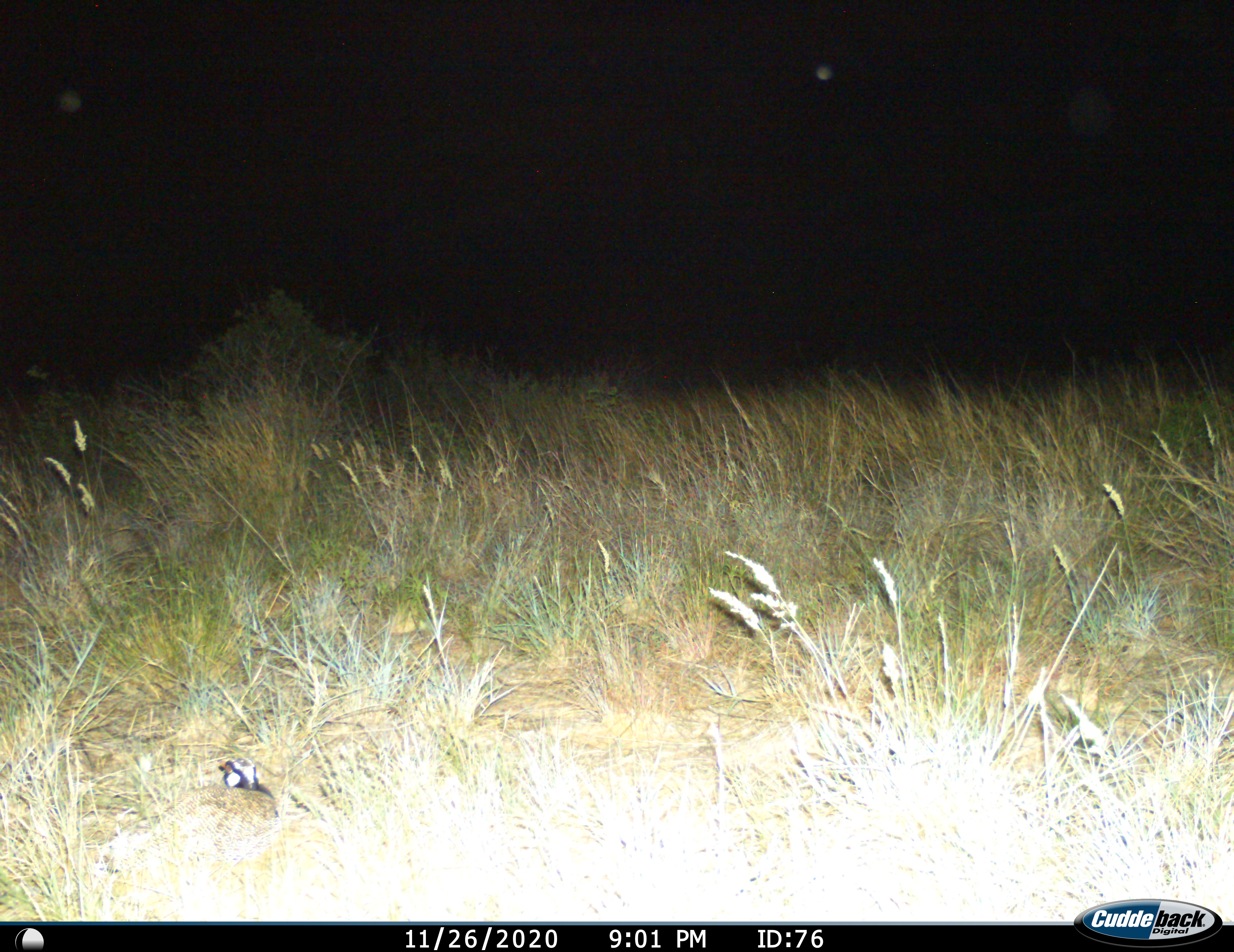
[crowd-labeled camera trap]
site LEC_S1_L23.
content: unidentified animal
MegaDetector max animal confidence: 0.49